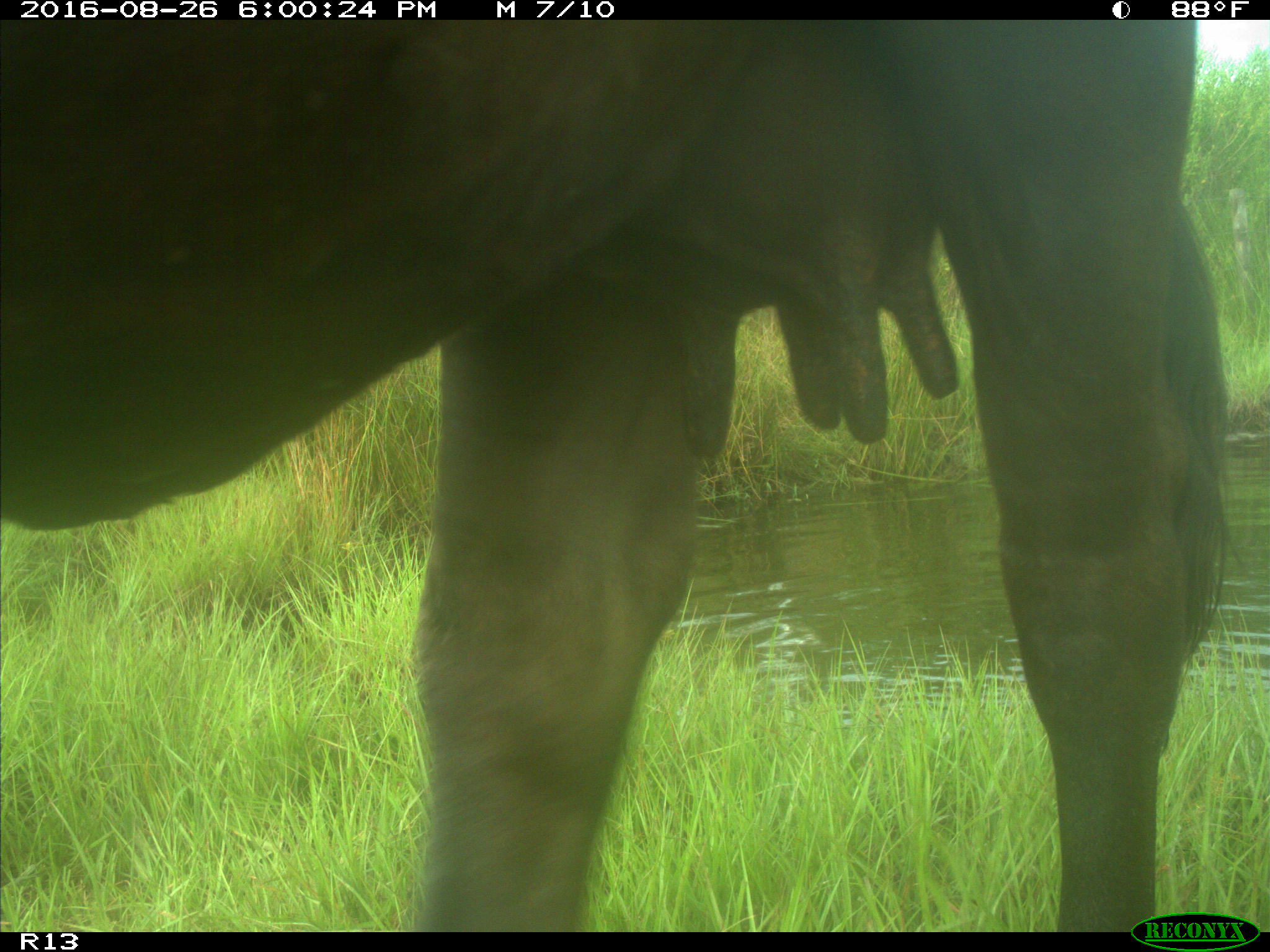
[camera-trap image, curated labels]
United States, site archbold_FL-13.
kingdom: Animalia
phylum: Chordata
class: Mammalia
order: Artiodactyla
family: Bovidae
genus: Bos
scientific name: Bos taurus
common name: domestic cow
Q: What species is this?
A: Bos taurus (domestic cow).